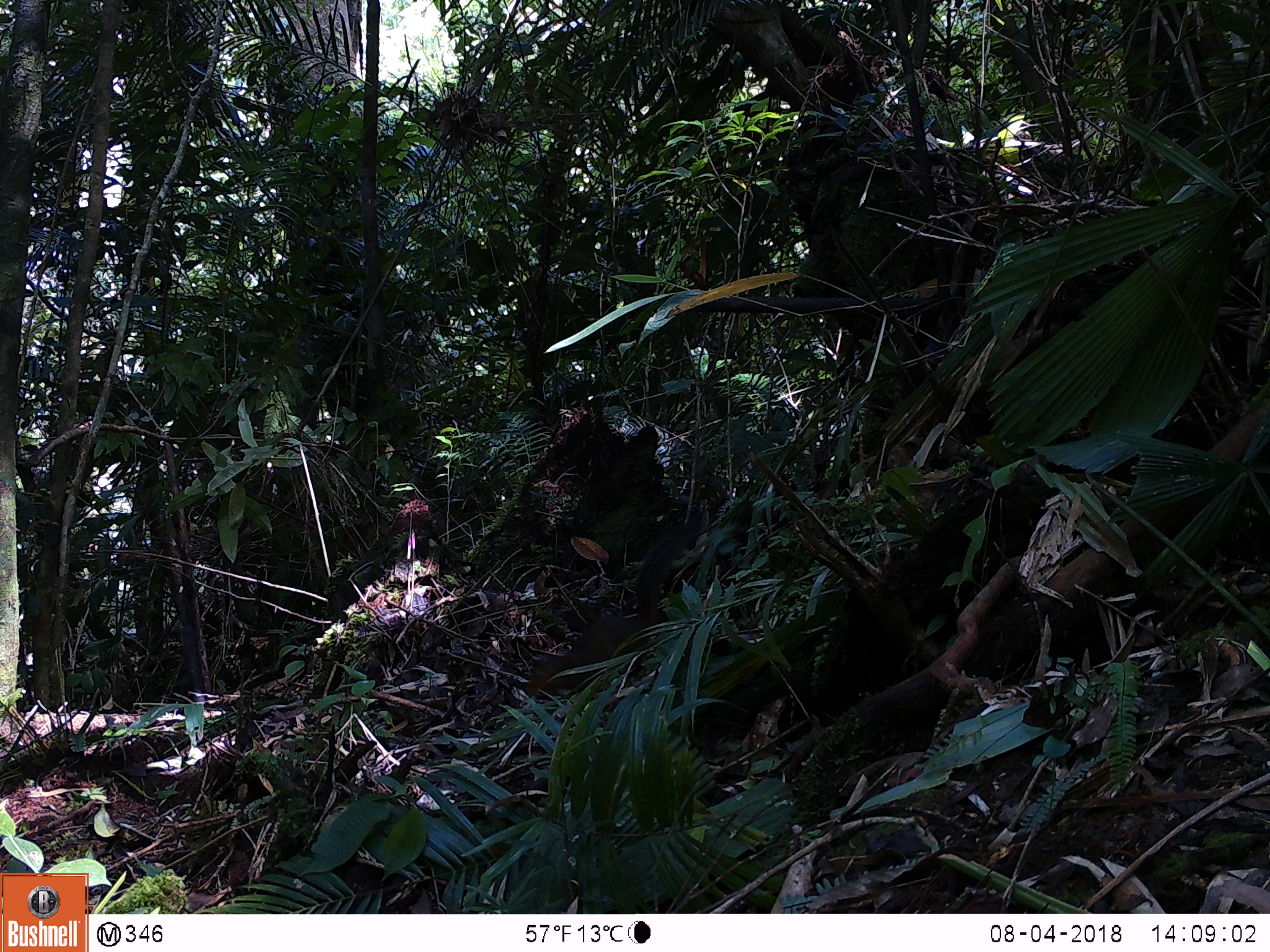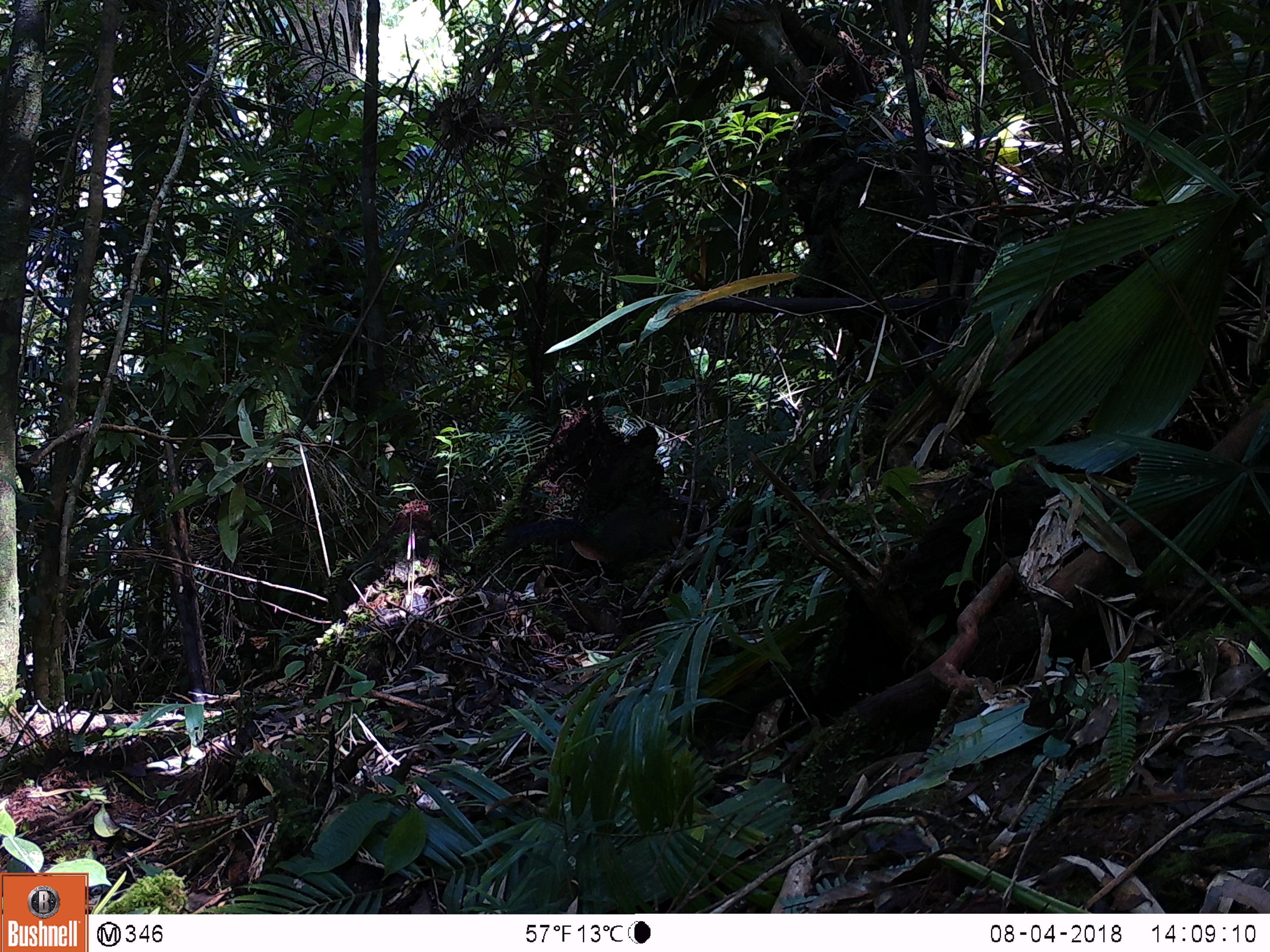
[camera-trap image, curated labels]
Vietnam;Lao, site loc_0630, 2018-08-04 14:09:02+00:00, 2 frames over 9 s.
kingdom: Animalia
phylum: Chordata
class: Mammalia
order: Rodentia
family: Sciuridae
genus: Dremomys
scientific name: Dremomys rufigenis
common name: red-cheeked squirrel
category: red cheeked squirrel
Red cheeked squirrel (red-cheeked squirrel) (Dremomys rufigenis). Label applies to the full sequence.